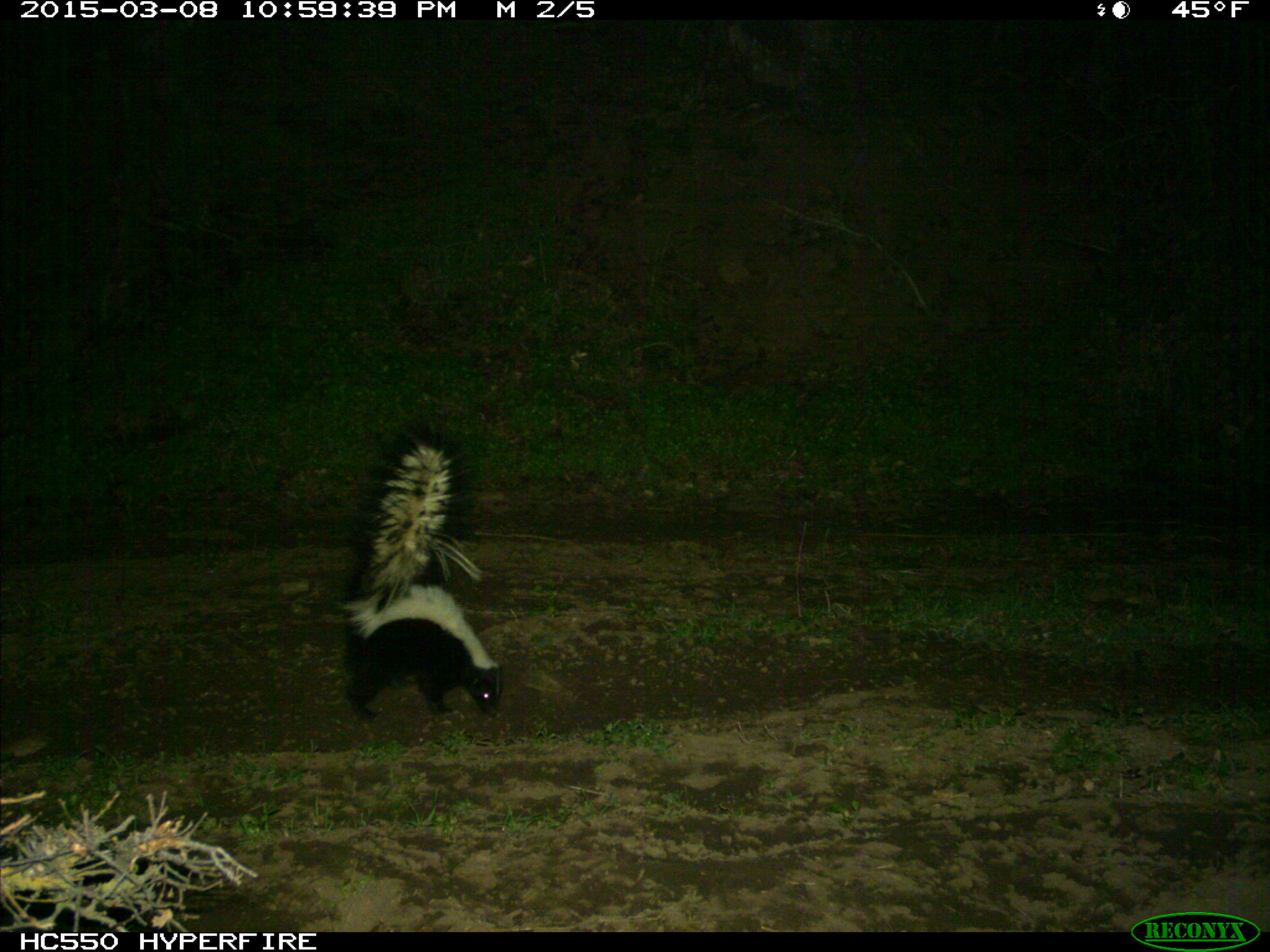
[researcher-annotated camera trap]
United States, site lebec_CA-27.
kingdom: Animalia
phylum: Chordata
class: Mammalia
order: Carnivora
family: Mephitidae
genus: Mephitis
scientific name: Mephitis mephitis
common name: striped skunk